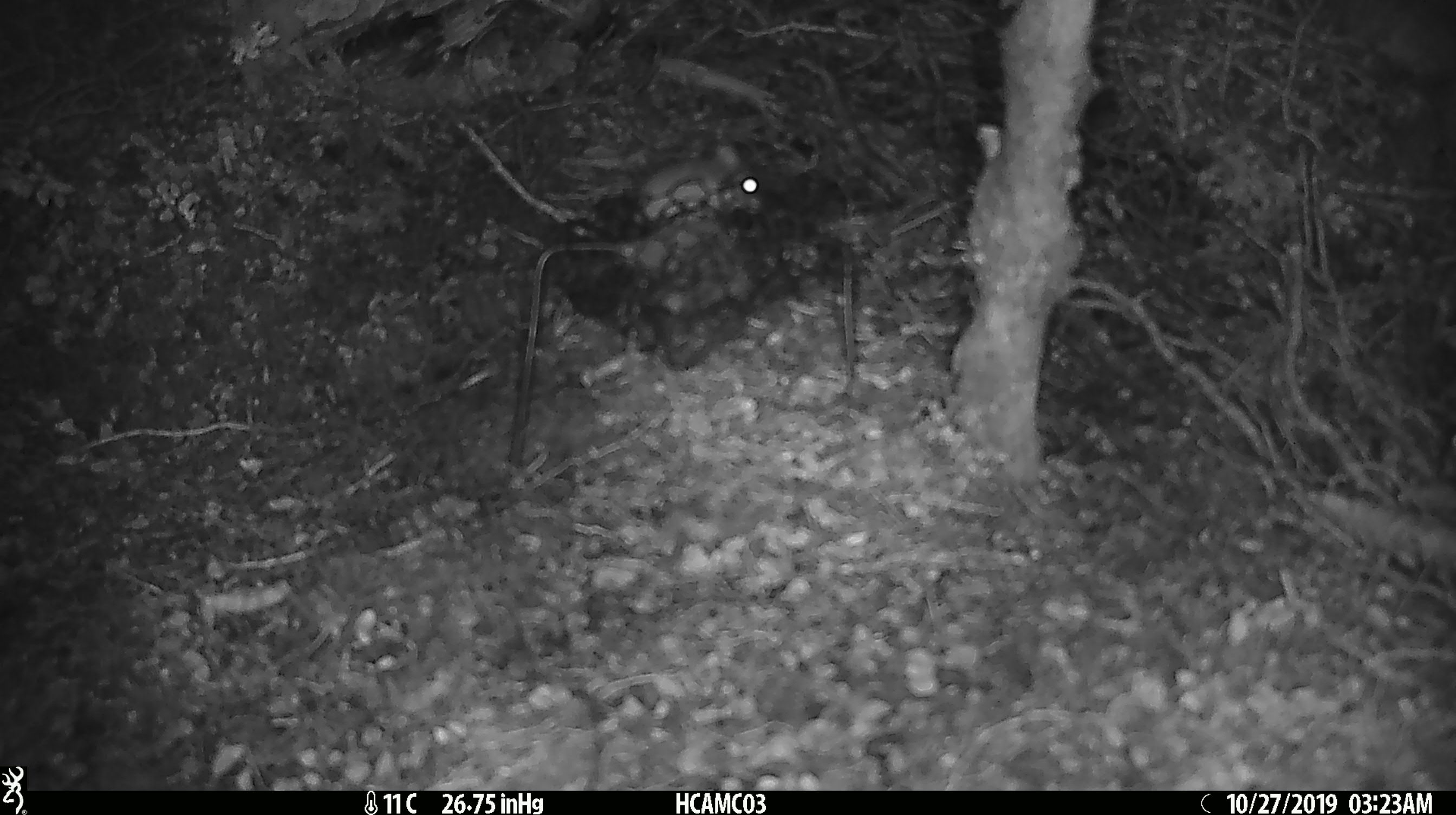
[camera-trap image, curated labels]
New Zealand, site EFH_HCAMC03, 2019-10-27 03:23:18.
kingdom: Animalia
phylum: Chordata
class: Mammalia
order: Rodentia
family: Muridae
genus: Mus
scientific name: Mus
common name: mouse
Mouse (Mus).